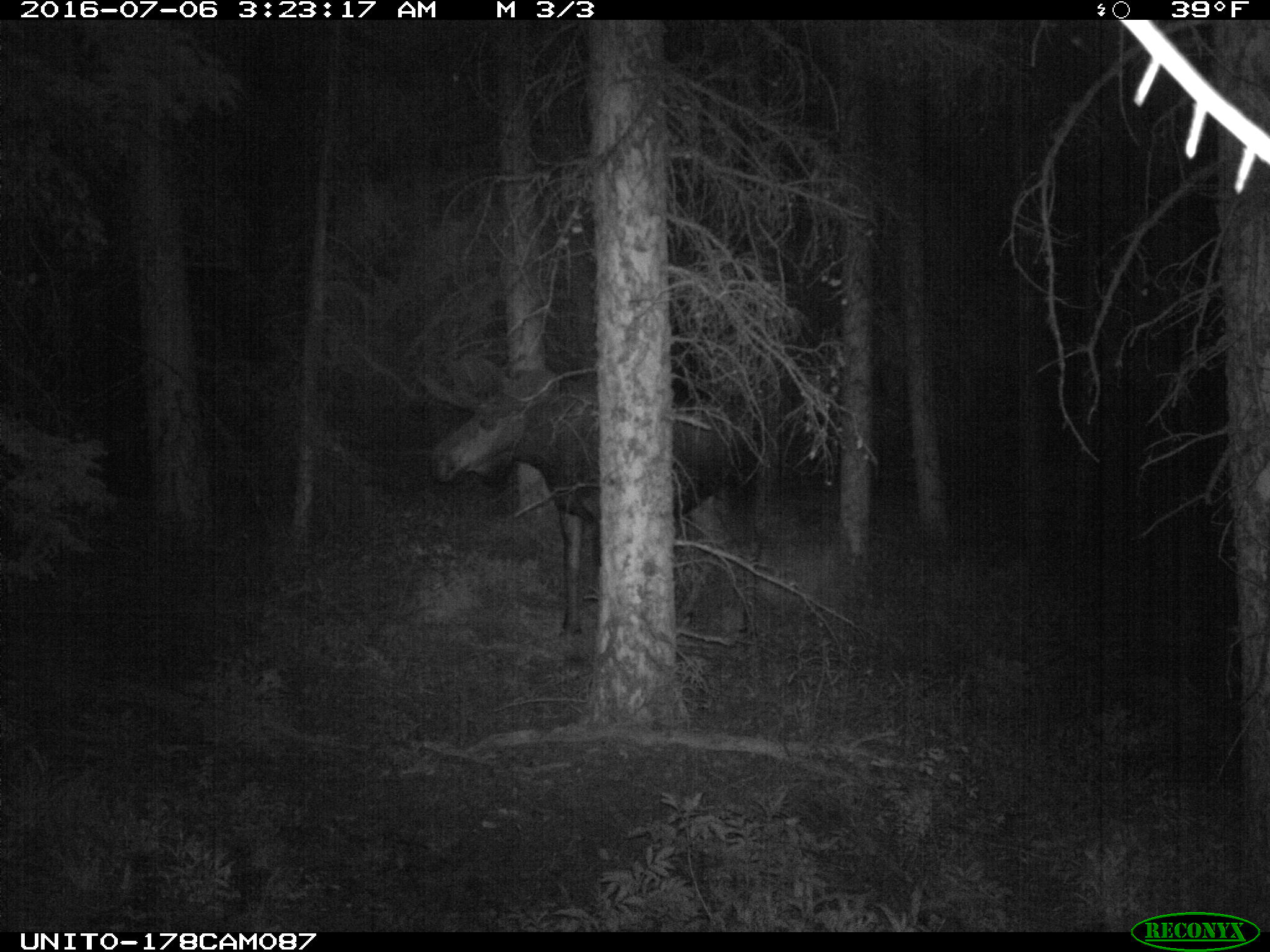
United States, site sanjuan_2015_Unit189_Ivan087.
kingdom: Animalia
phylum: Chordata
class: Mammalia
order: Artiodactyla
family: Cervidae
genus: Alces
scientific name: Alces alces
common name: moose